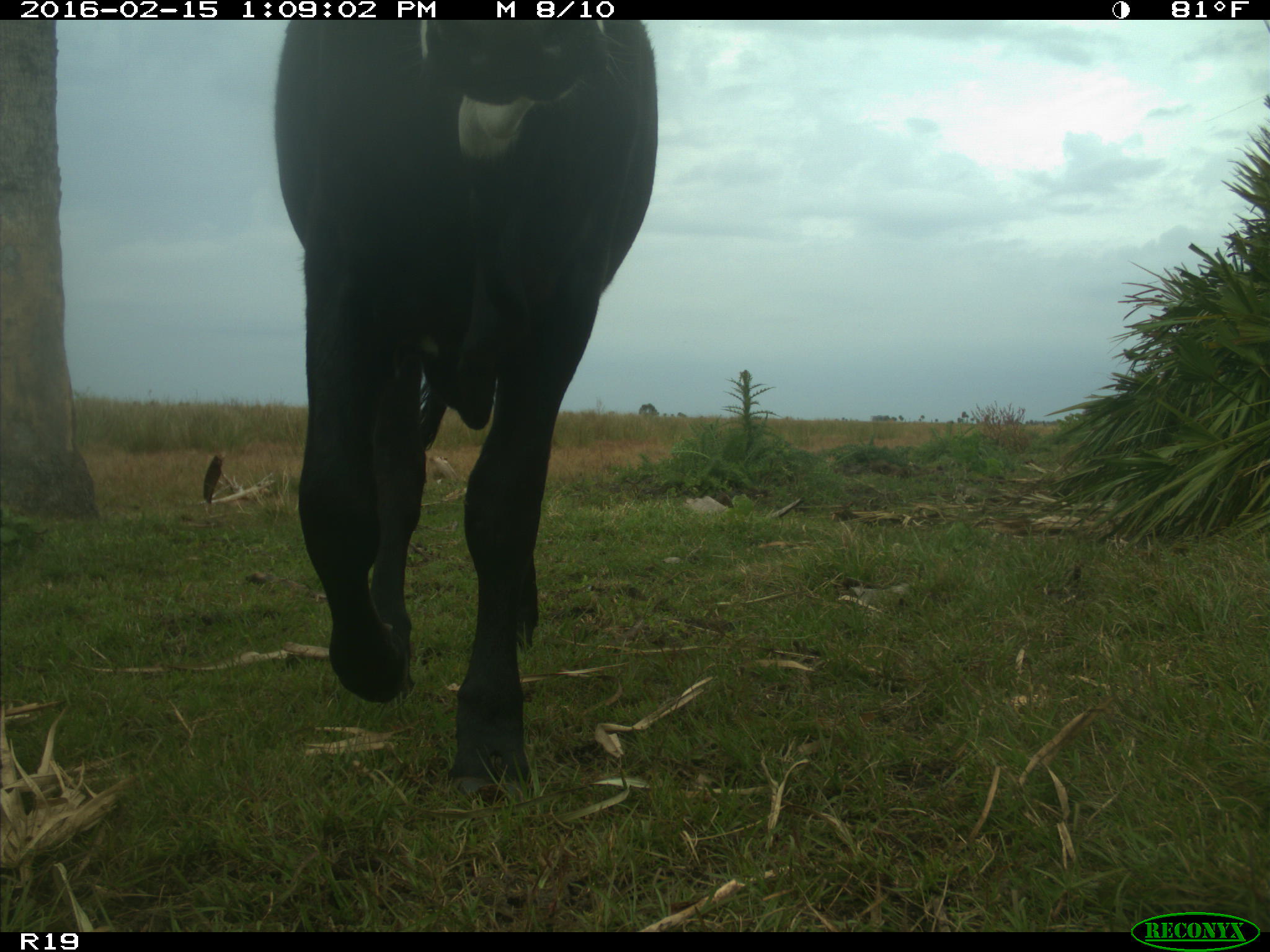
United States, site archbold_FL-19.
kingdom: Animalia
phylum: Chordata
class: Mammalia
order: Artiodactyla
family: Bovidae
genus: Bos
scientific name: Bos taurus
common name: domestic cow